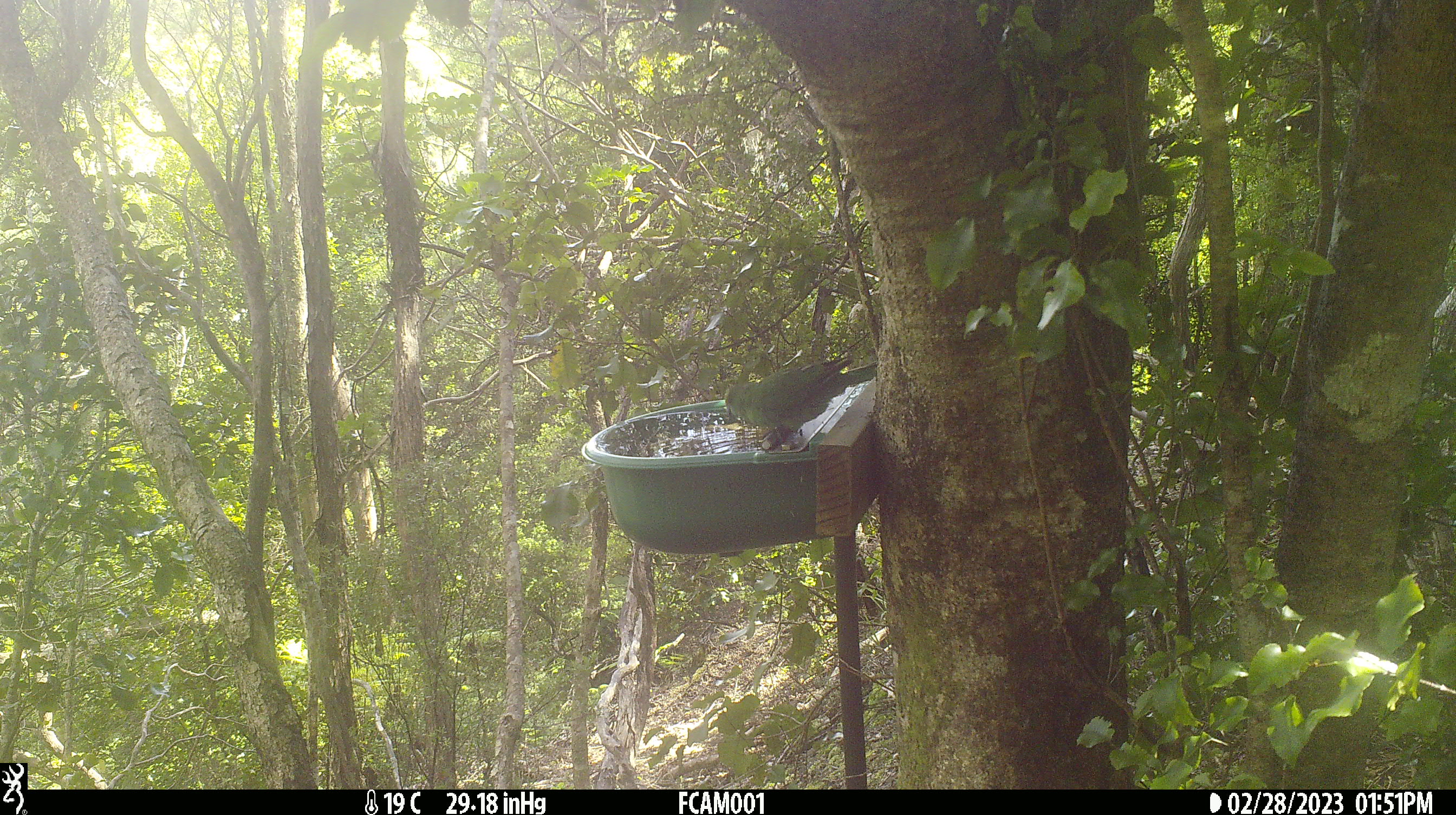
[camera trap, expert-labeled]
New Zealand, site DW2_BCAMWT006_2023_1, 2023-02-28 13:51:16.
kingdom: Animalia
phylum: Chordata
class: Aves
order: Psittaciformes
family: Psittaculidae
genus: Cyanoramphus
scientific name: Cyanoramphus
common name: parakeet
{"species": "parakeet (Cyanoramphus)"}